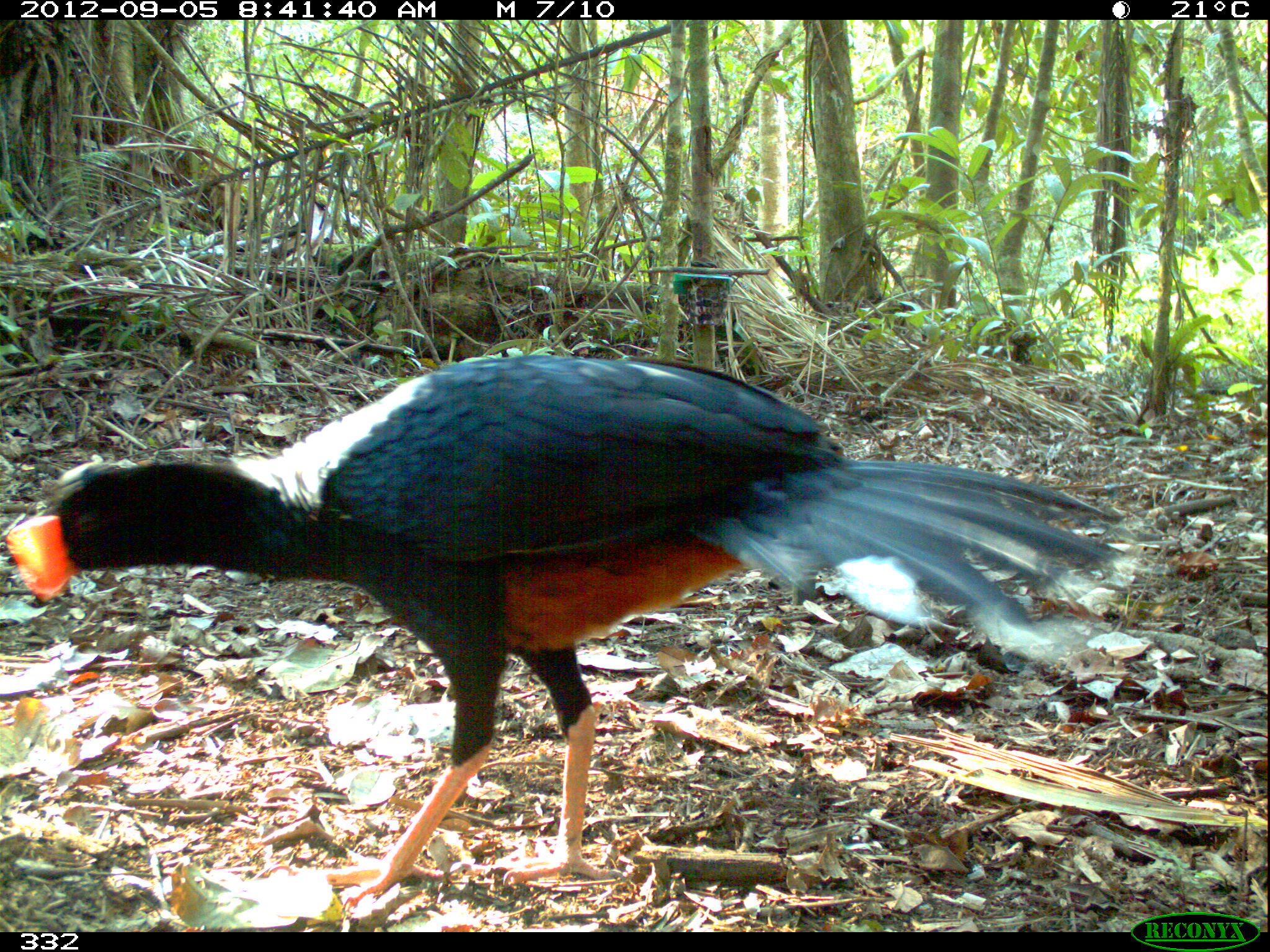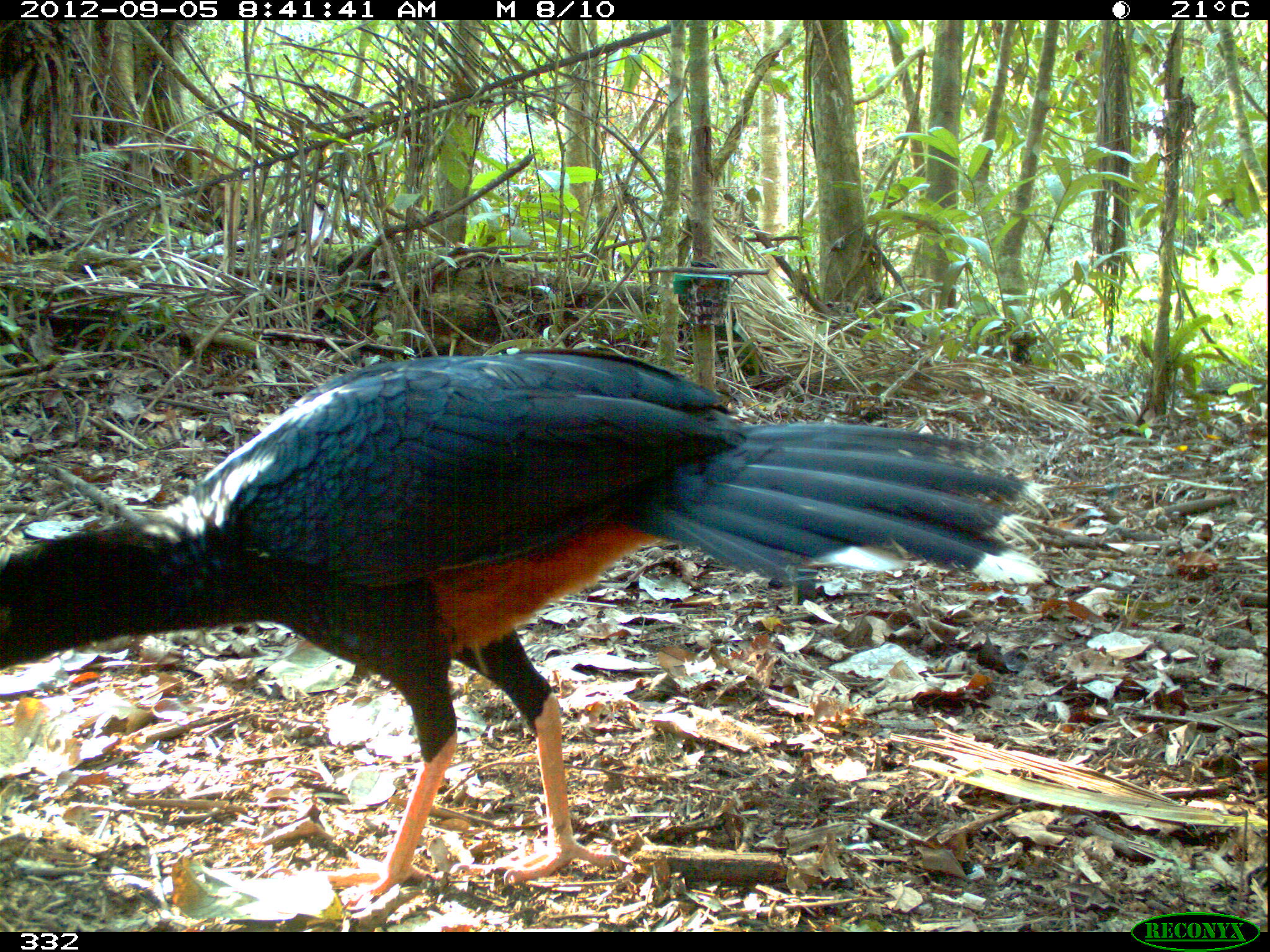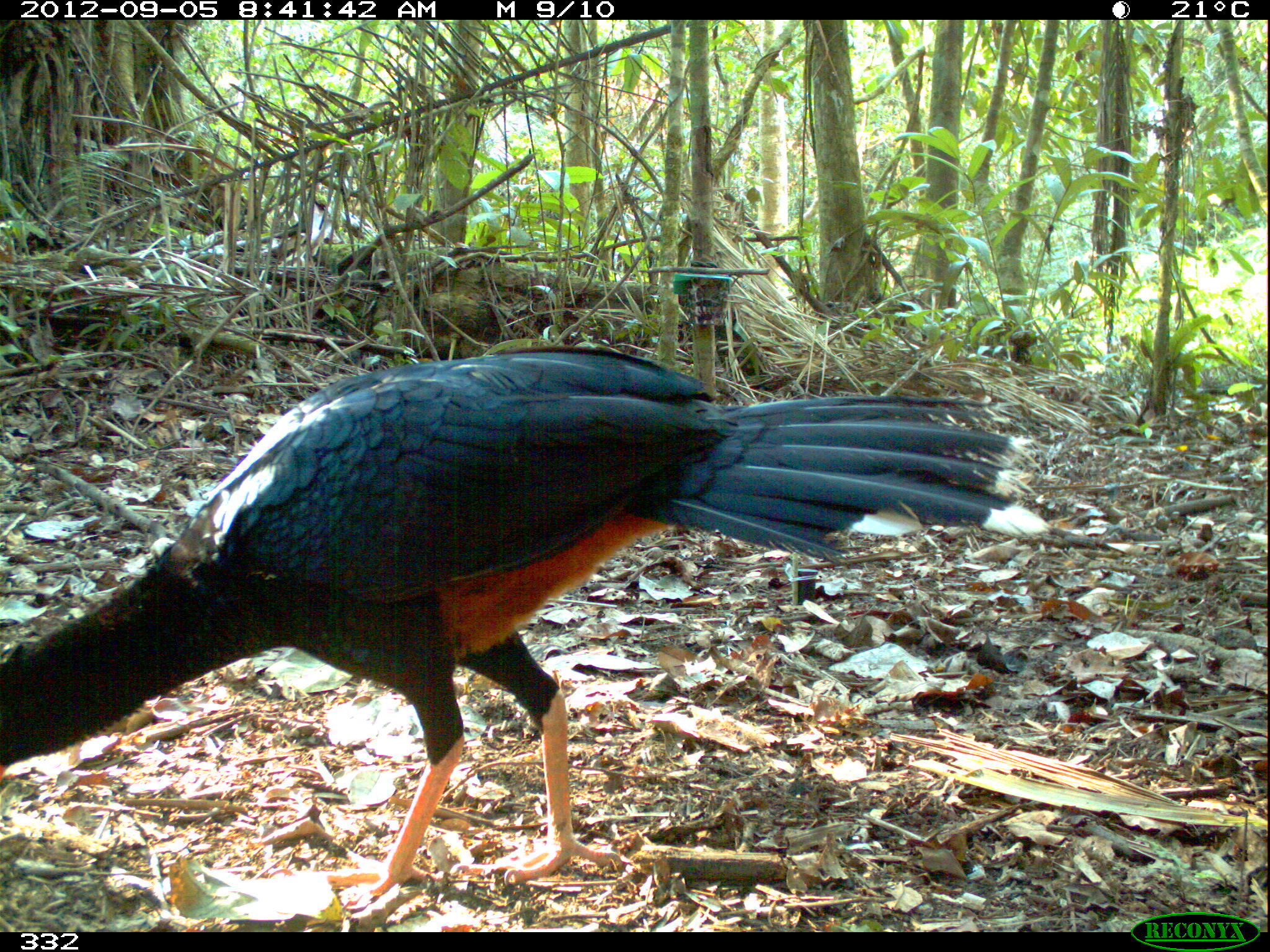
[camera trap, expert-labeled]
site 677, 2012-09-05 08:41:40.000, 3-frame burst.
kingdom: Animalia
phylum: Chordata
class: Aves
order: Galliformes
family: Cracidae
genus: Mitu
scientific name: Mitu tuberosum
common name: razor-billed curassow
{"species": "Mitu tuberosum (razor-billed curassow)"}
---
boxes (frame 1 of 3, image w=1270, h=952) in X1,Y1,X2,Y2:
mitu tuberosum: 0,352,1136,911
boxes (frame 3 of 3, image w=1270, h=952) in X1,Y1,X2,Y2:
mitu tuberosum: 0,346,1013,896